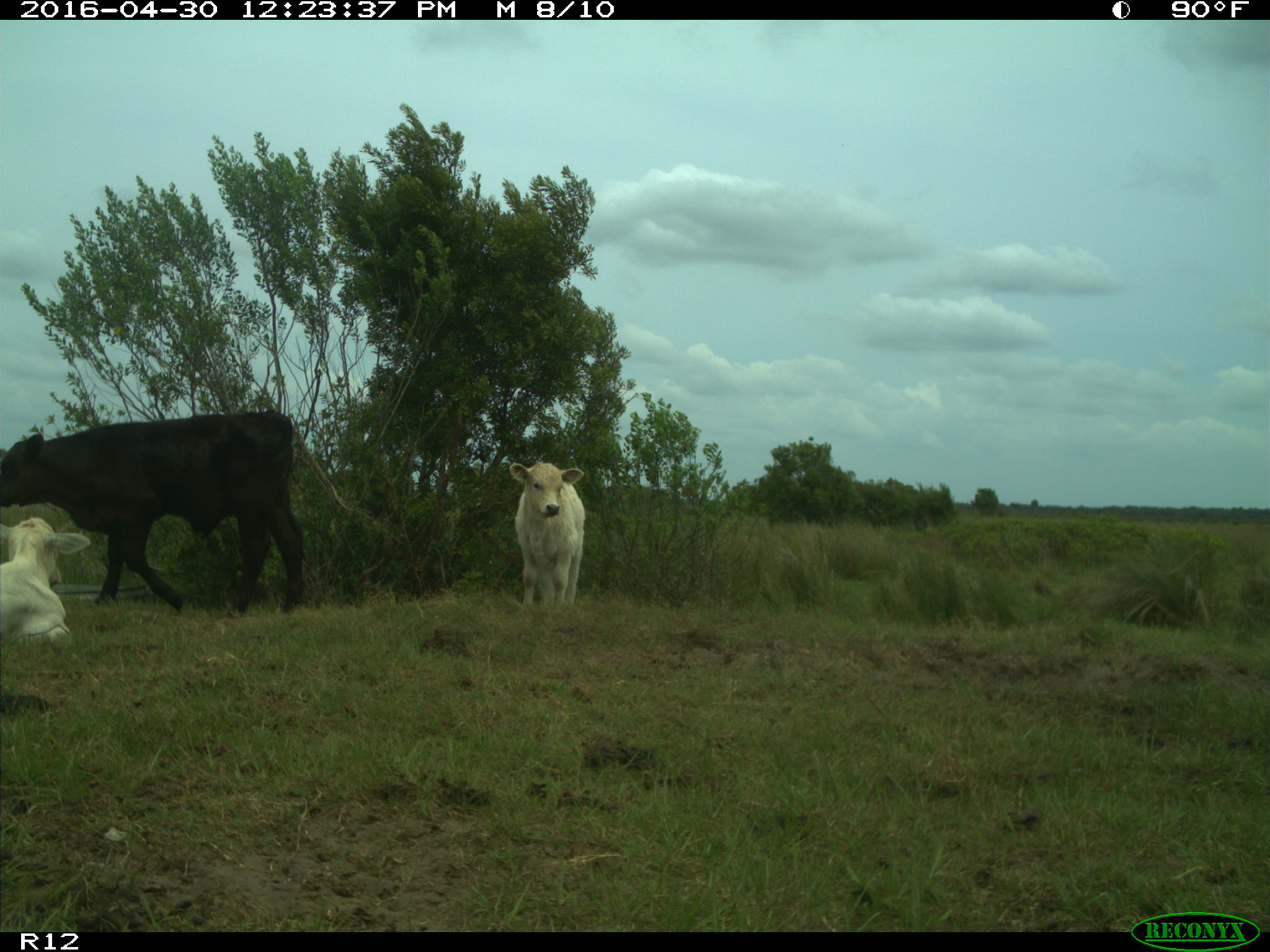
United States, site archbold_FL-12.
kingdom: Animalia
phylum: Chordata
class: Mammalia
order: Artiodactyla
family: Bovidae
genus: Bos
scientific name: Bos taurus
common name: domestic cow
Bos taurus (domestic cow).